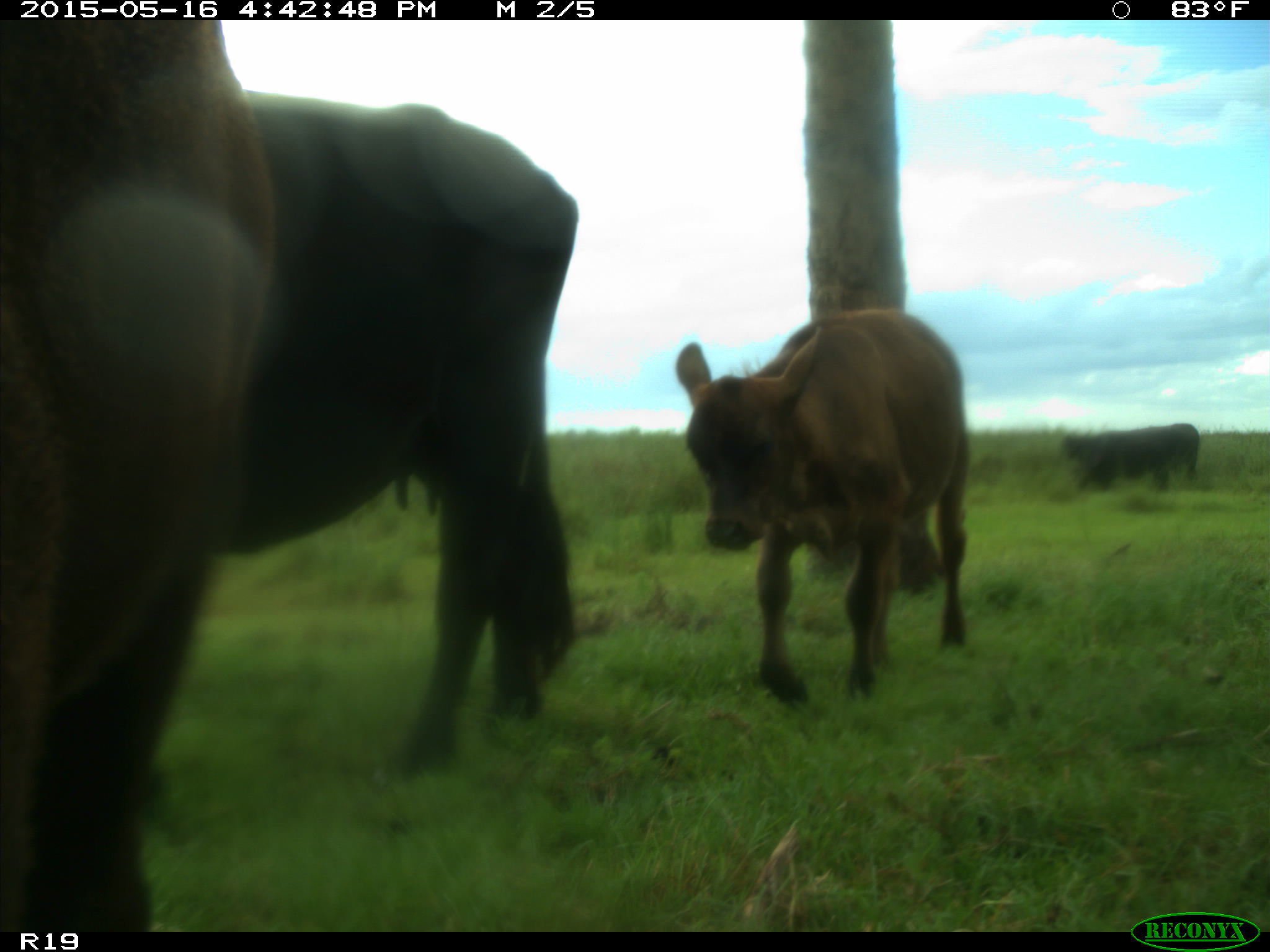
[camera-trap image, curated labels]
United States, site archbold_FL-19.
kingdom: Animalia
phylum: Chordata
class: Mammalia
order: Artiodactyla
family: Bovidae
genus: Bos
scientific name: Bos taurus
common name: domestic cow